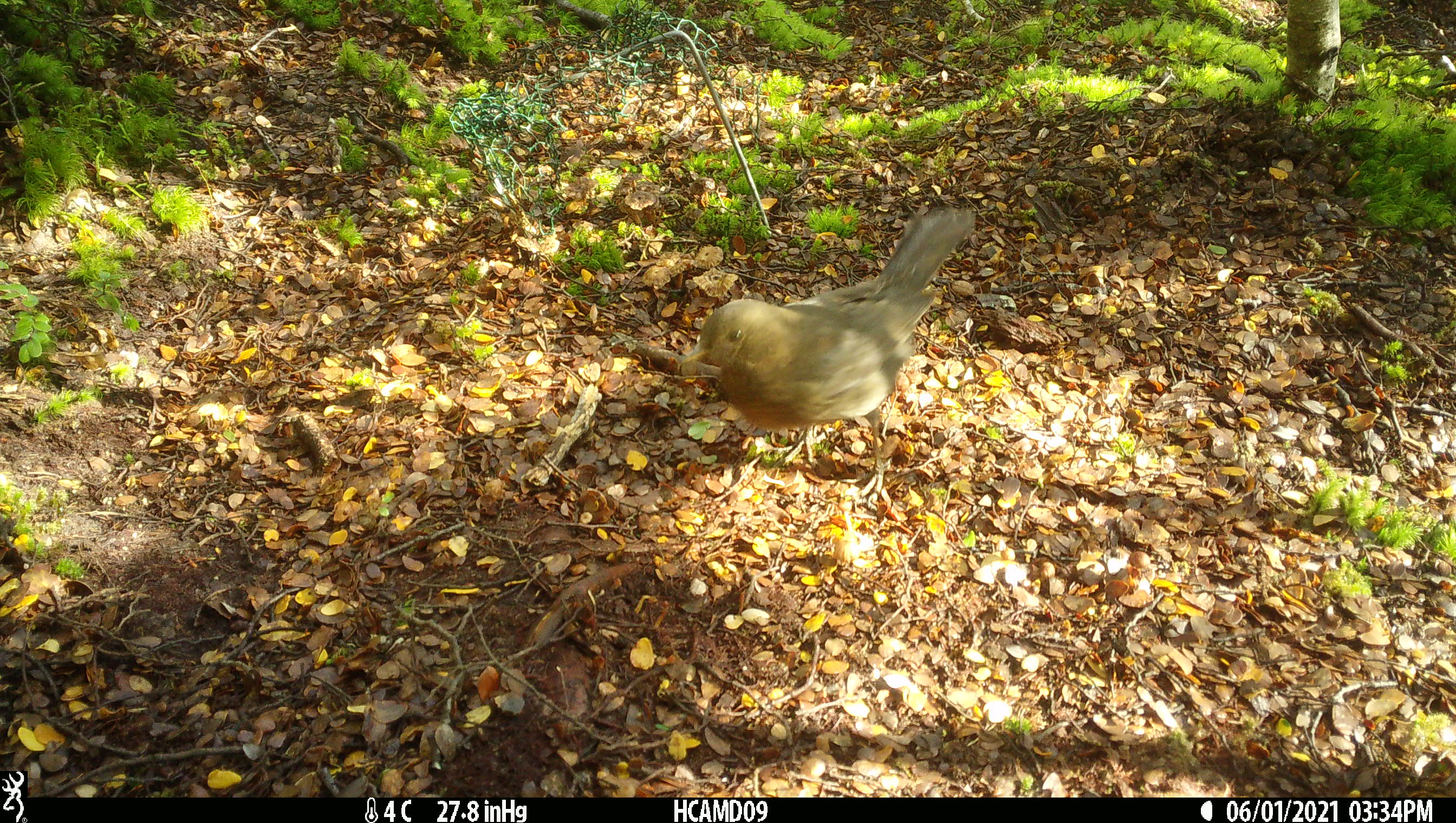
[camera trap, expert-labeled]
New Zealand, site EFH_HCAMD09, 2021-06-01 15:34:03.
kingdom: Animalia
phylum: Chordata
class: Aves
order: Passeriformes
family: Turdidae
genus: Turdus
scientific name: Turdus merula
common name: eurasian blackbird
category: blackbird